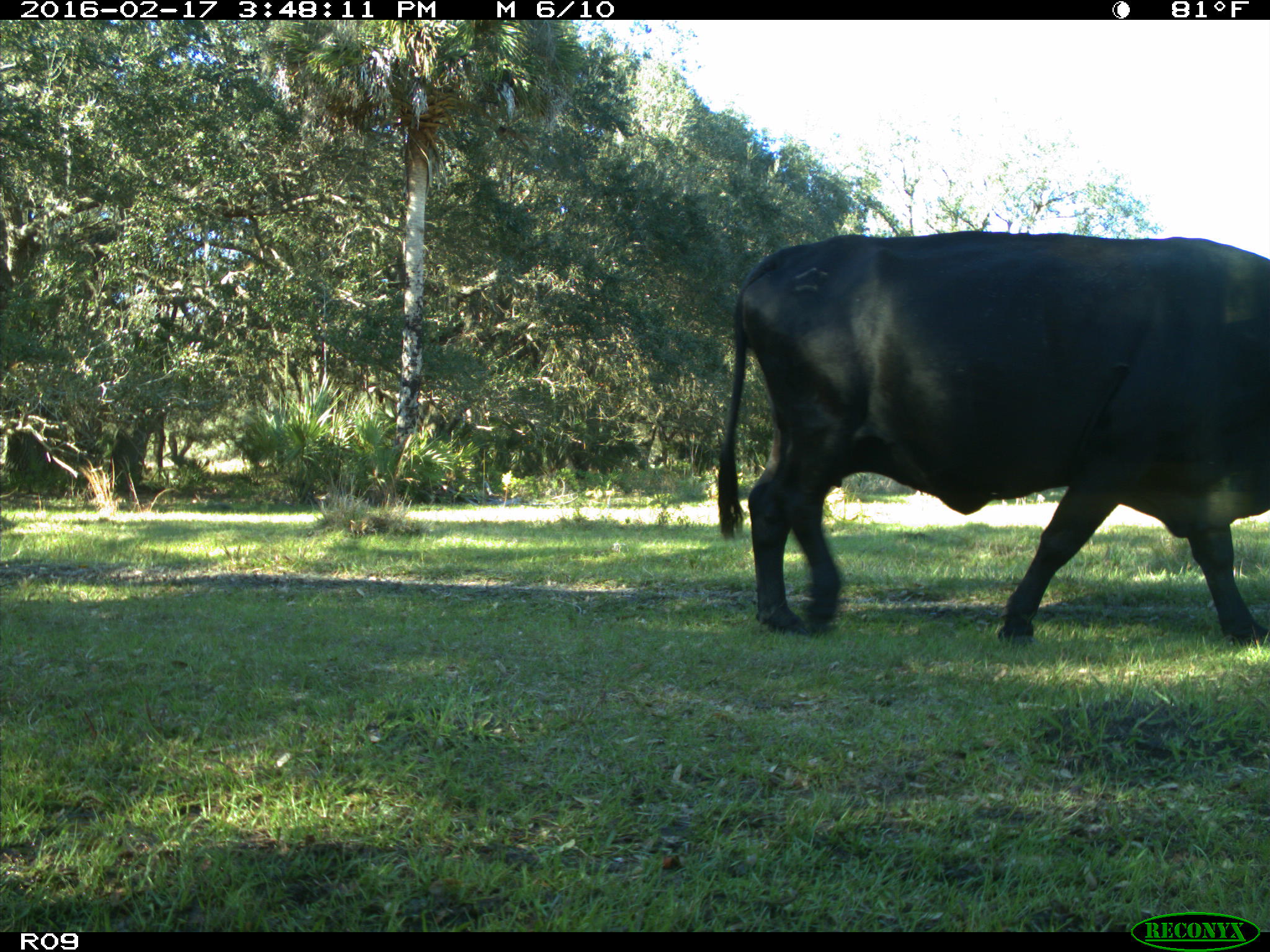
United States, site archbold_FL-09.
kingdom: Animalia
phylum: Chordata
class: Mammalia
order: Artiodactyla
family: Bovidae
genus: Bos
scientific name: Bos taurus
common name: domestic cow